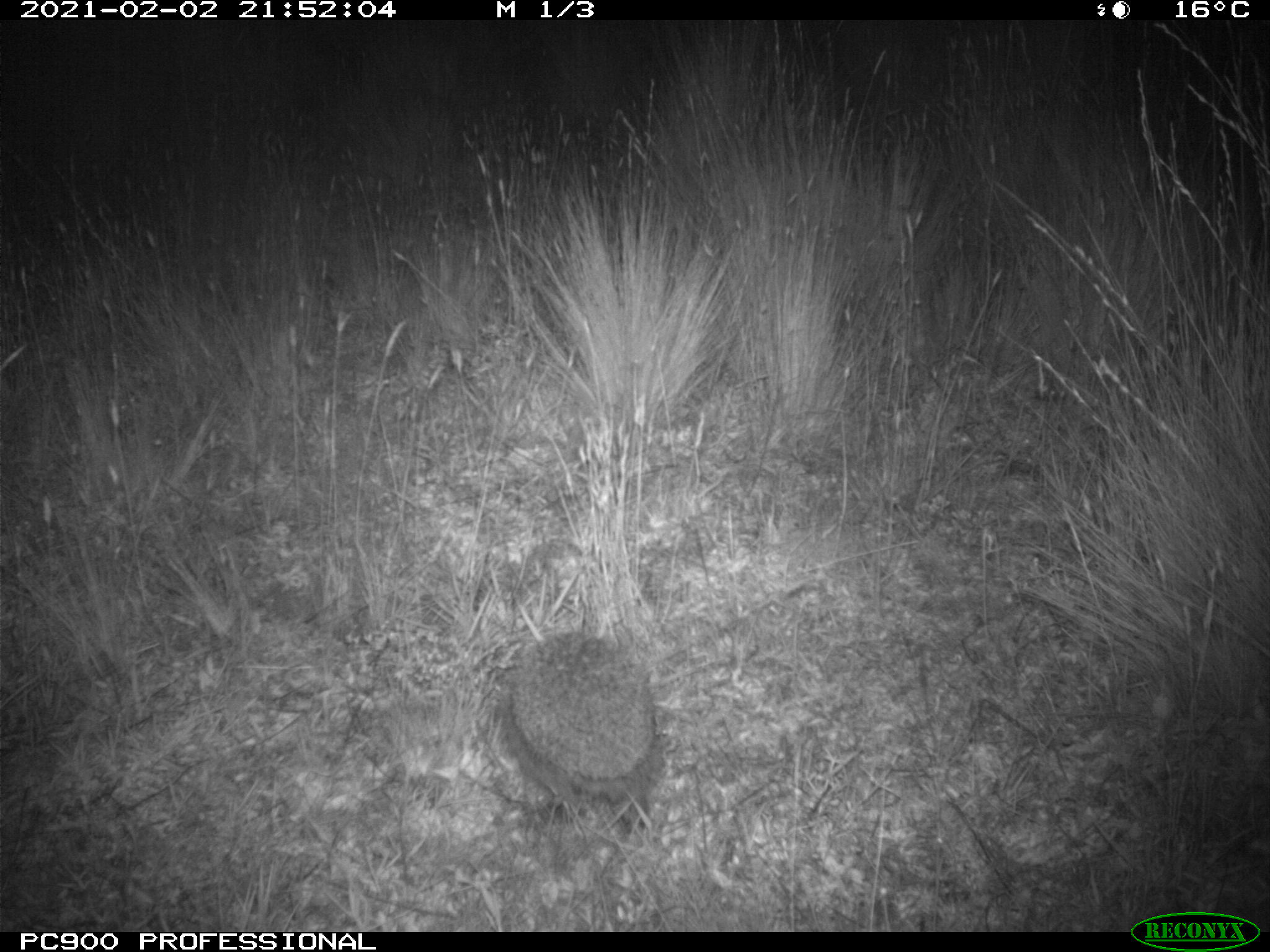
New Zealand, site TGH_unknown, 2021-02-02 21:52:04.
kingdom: Animalia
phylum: Chordata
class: Mammalia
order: Eulipotyphla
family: Erinaceidae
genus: Erinaceus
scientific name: Erinaceus europaeus europaeus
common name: european hedgehog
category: hedgehog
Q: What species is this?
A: Hedgehog (european hedgehog) (Erinaceus europaeus europaeus).